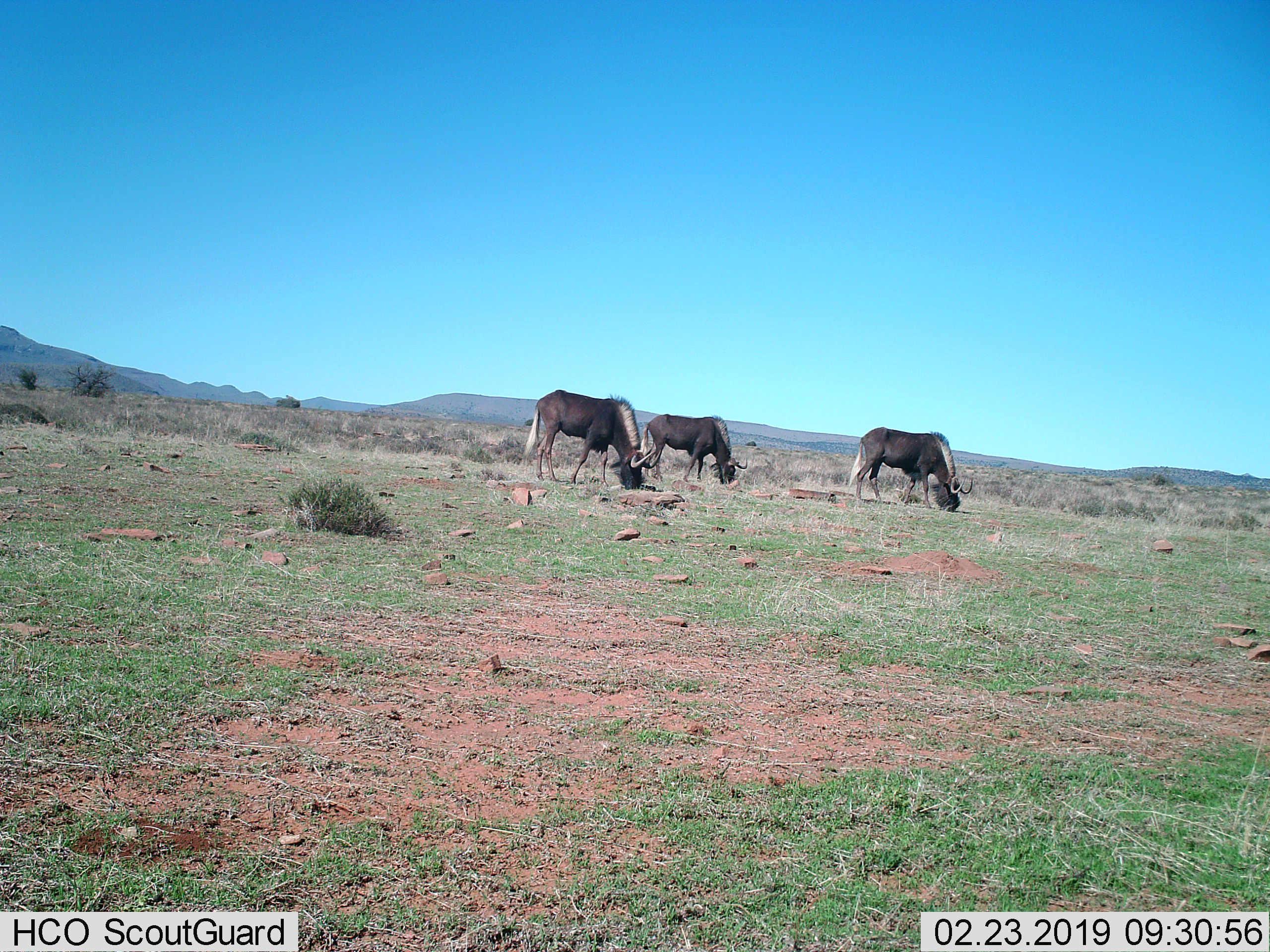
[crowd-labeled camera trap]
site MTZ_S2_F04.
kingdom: Animalia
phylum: Chordata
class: Mammalia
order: Artiodactyla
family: Bovidae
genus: Connochaetes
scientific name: Connochaetes gnou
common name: black wildebeest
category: wildebeestblack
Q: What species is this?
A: Wildebeestblack (black wildebeest) (Connochaetes gnou).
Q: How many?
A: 3.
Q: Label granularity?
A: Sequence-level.